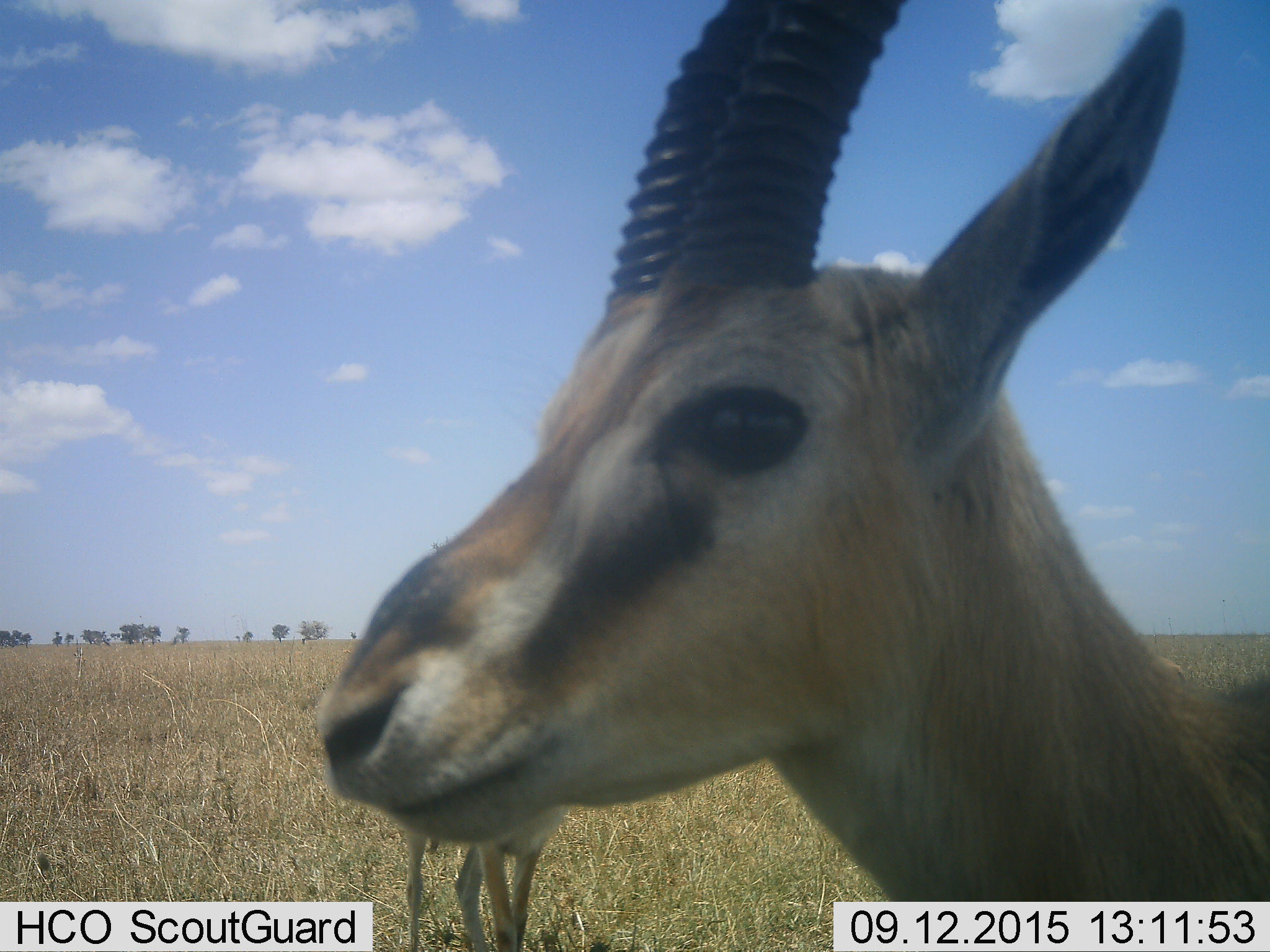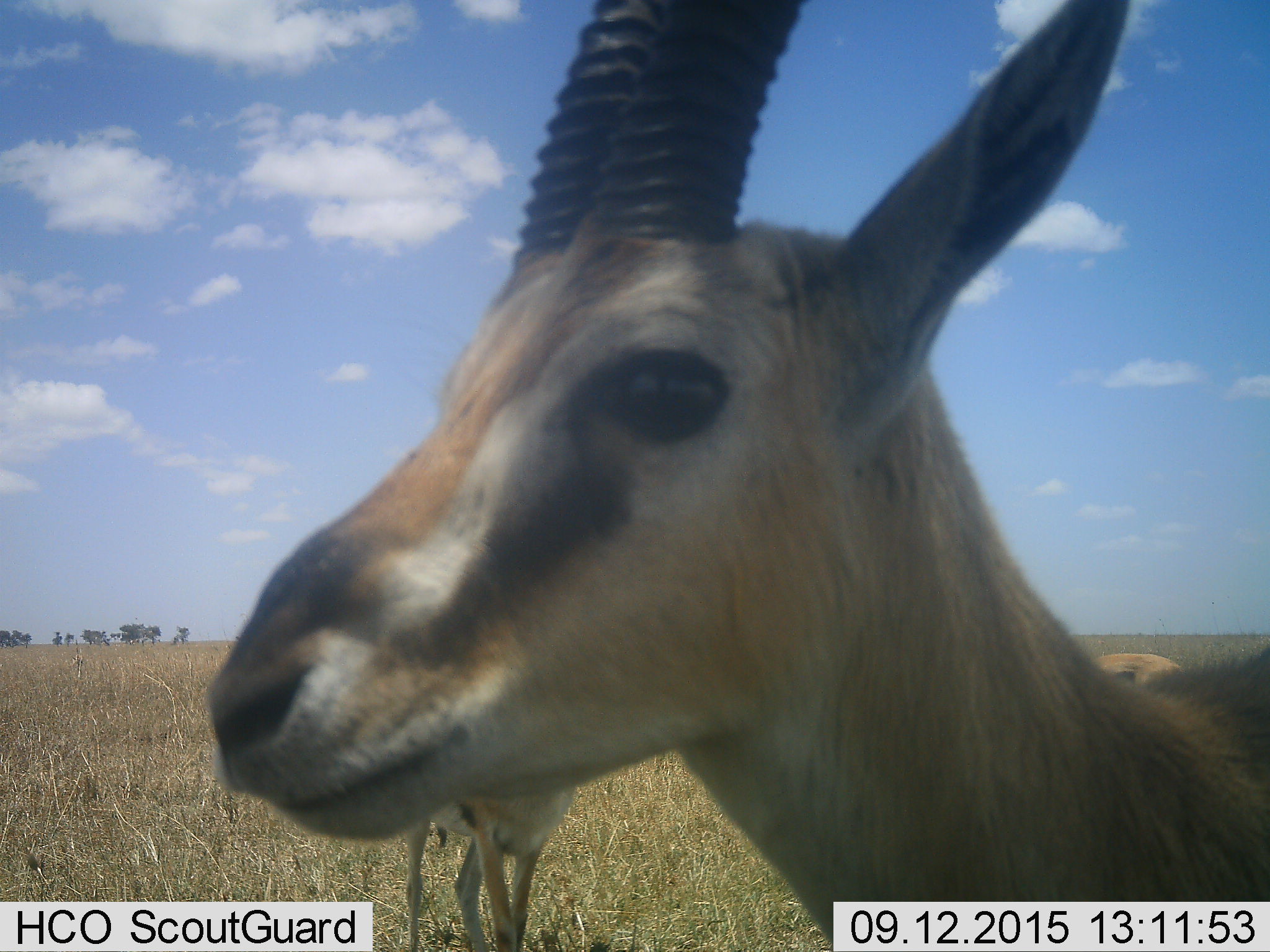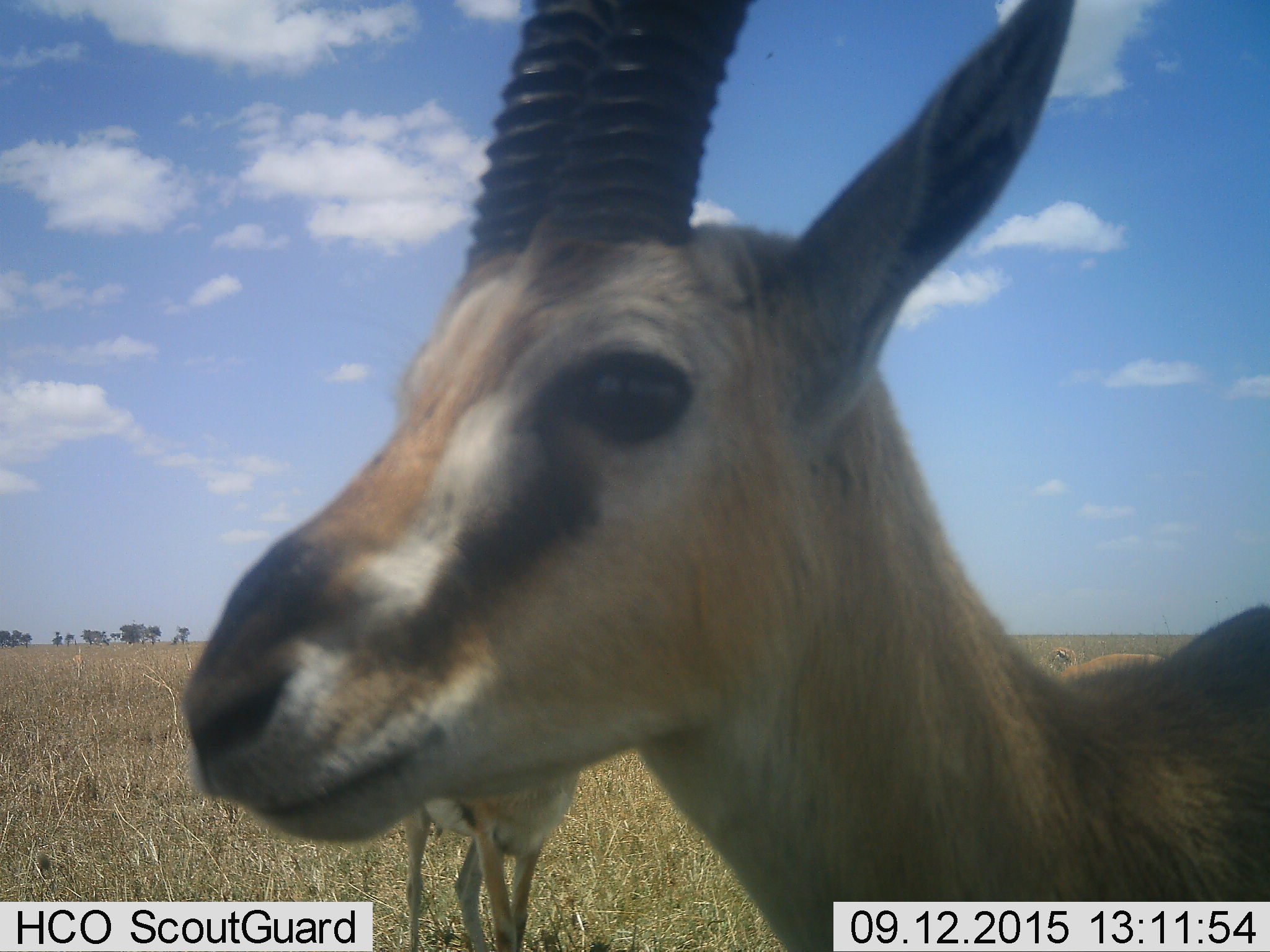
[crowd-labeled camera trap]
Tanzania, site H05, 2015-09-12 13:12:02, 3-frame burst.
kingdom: Animalia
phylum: Chordata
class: Mammalia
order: Artiodactyla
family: Bovidae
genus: Eudorcas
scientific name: Eudorcas thomsonii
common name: thomson's gazelle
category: gazellethomsons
Gazellethomsons (thomson's gazelle) (Eudorcas thomsonii), count 3. Behavior (volunteer vote fractions): standing 100%, resting 0%, moving 17%, interacting 0%. Young present (vote fraction): 0%. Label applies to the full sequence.